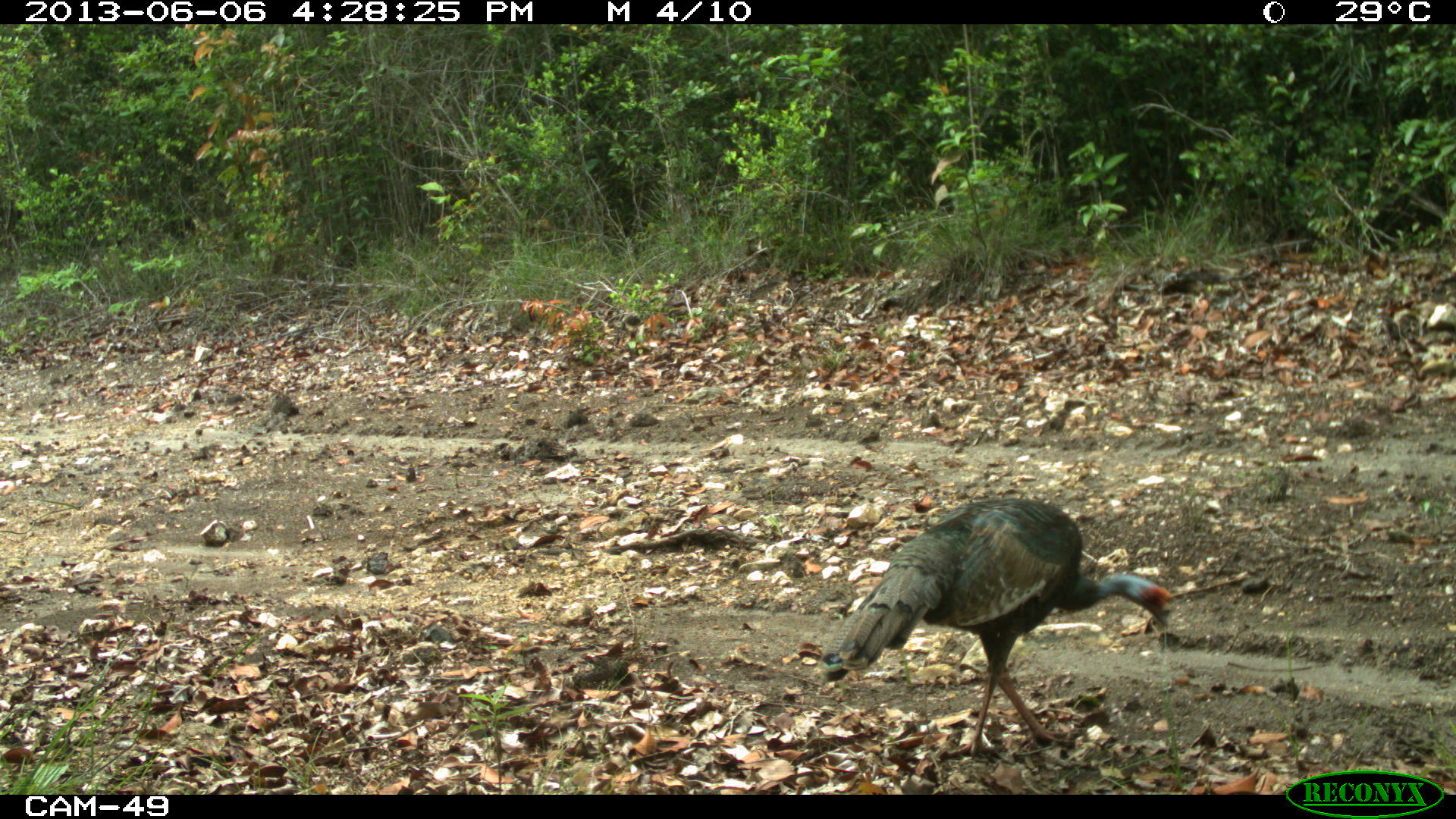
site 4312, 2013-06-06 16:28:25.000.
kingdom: Animalia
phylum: Chordata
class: Aves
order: Galliformes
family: Phasianidae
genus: Meleagris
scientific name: Meleagris ocellata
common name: ocellated turkey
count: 1